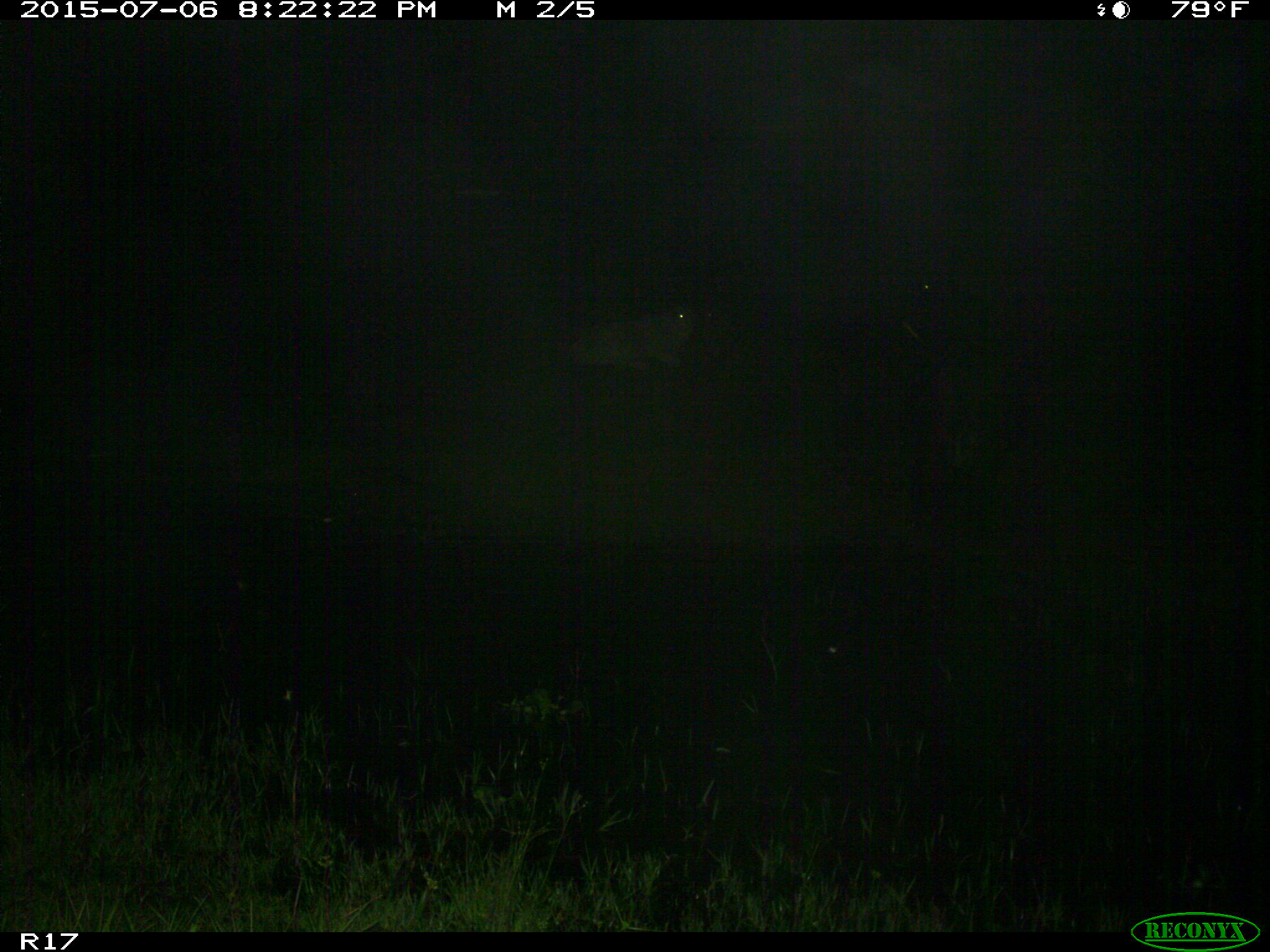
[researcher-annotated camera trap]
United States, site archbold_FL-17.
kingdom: Animalia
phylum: Chordata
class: Mammalia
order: Artiodactyla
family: Bovidae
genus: Bos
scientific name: Bos taurus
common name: domestic cow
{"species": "Bos taurus (domestic cow)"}